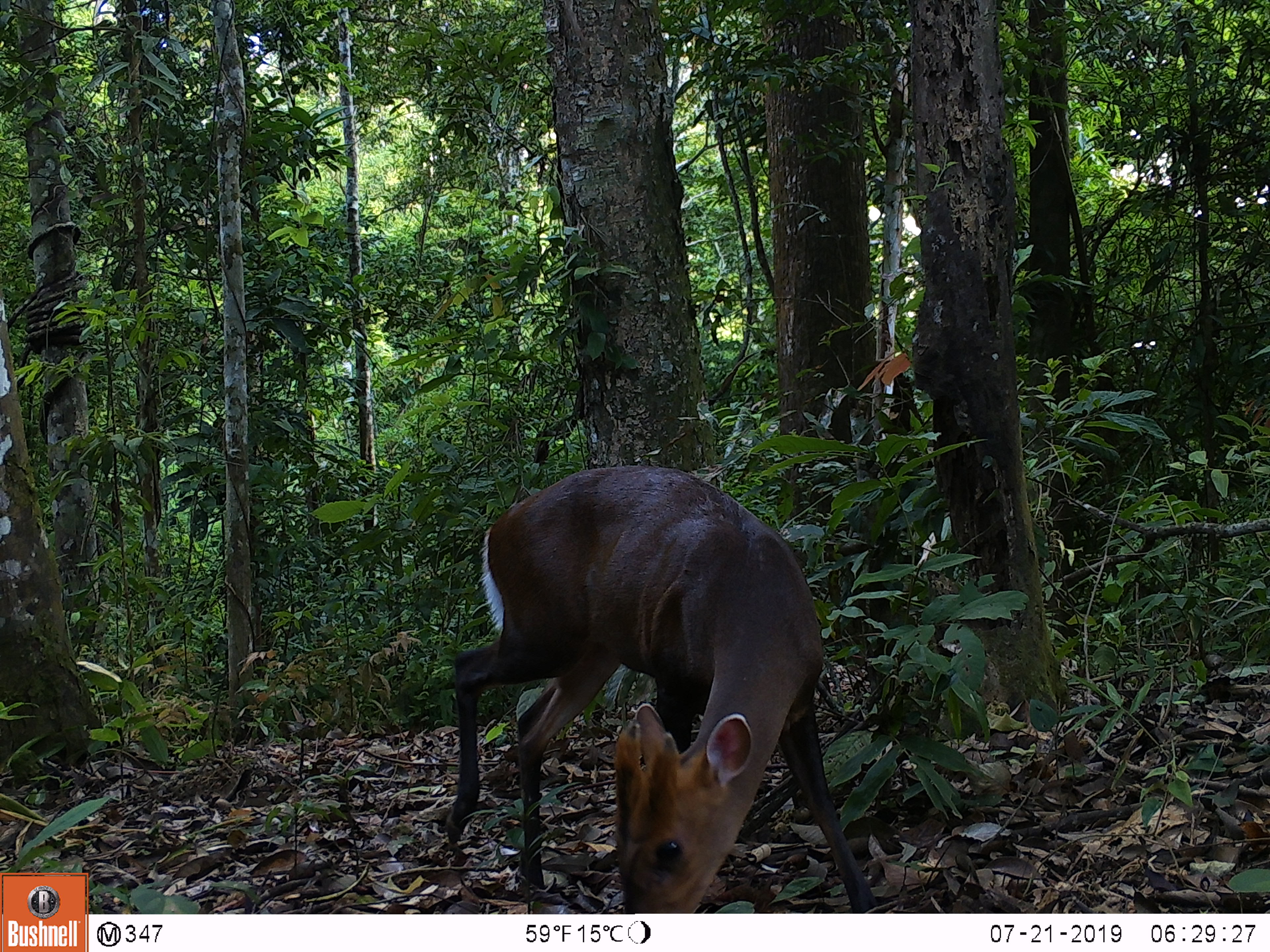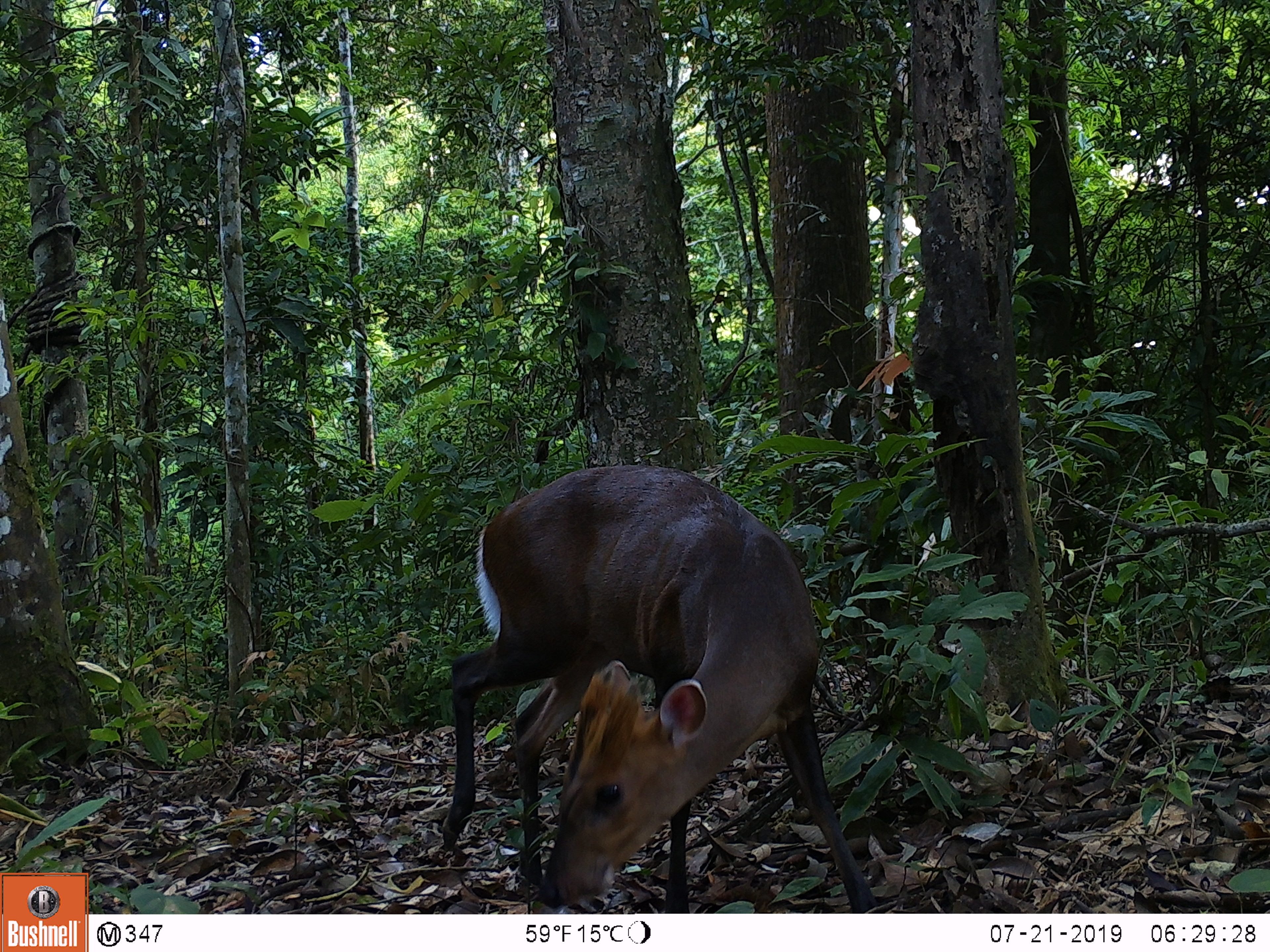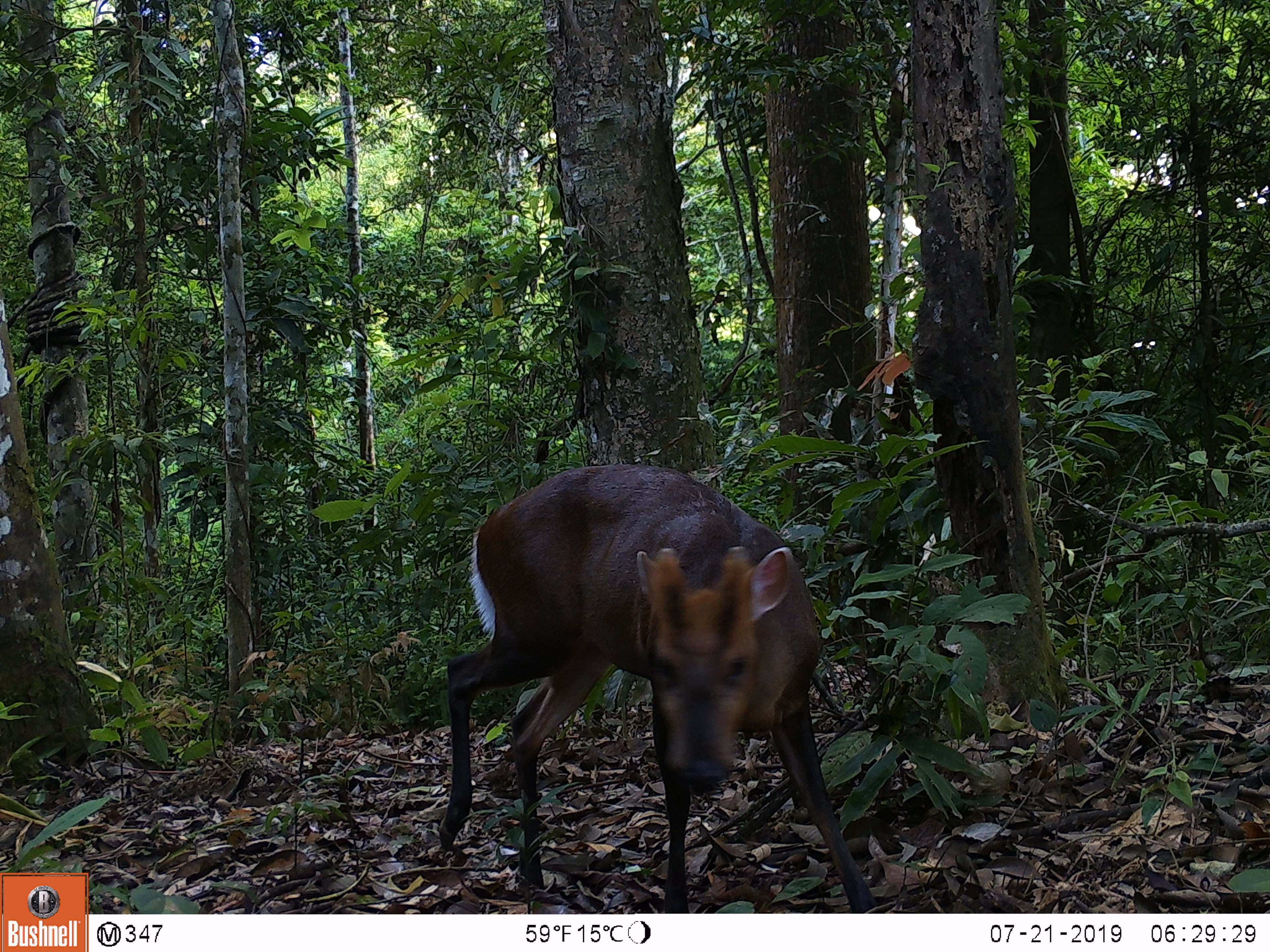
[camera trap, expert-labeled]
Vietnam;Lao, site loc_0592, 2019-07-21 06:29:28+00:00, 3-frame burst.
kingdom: Animalia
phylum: Chordata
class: Mammalia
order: Artiodactyla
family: Cervidae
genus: Muntiacus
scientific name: Muntiacus rooseveltorum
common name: roosevelt's muntjac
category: roosevelts muntjac group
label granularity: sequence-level